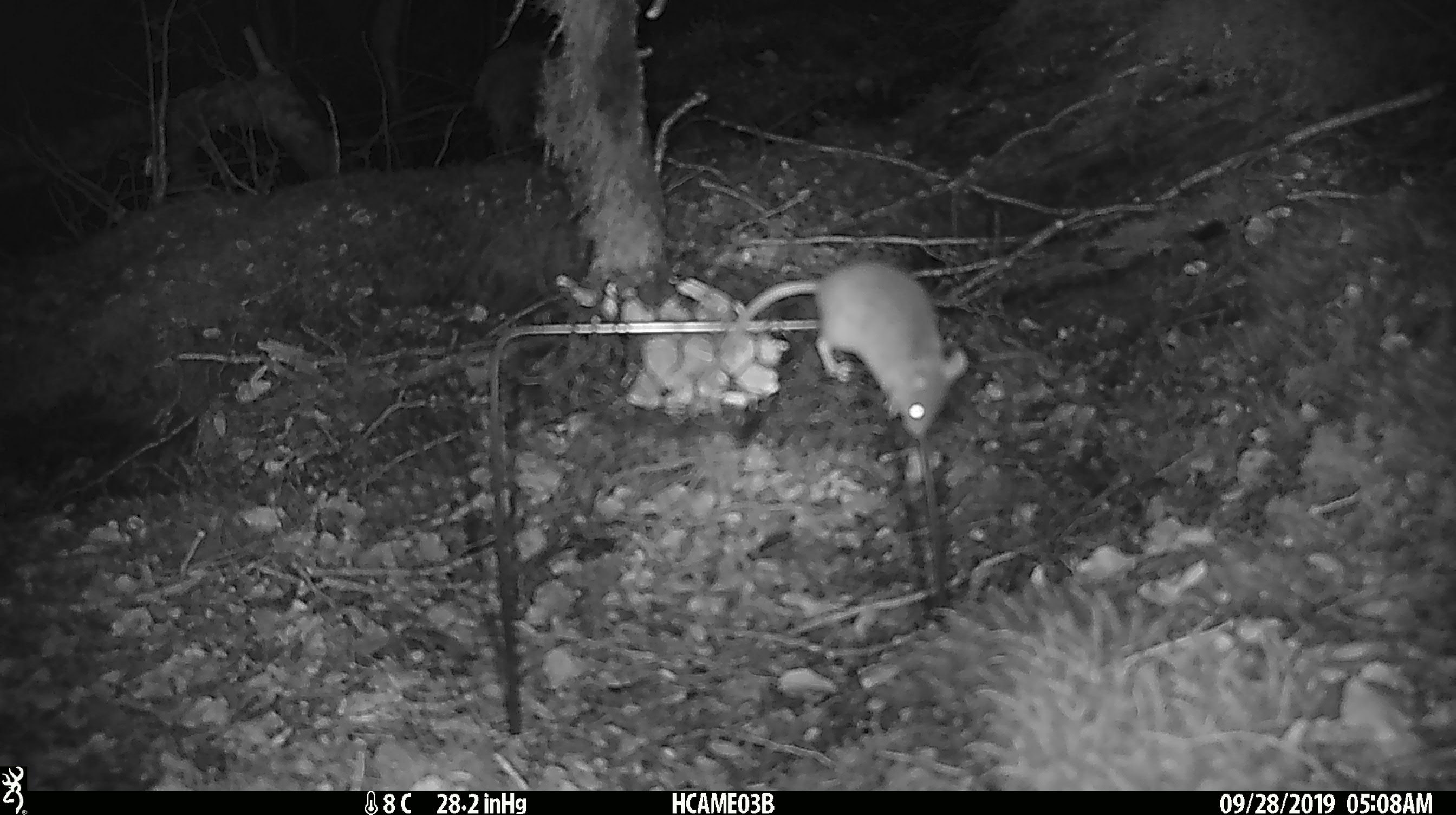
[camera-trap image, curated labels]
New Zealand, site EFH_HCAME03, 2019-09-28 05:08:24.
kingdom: Animalia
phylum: Chordata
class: Mammalia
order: Rodentia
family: Muridae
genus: Mus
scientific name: Mus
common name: mouse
Mouse (Mus).